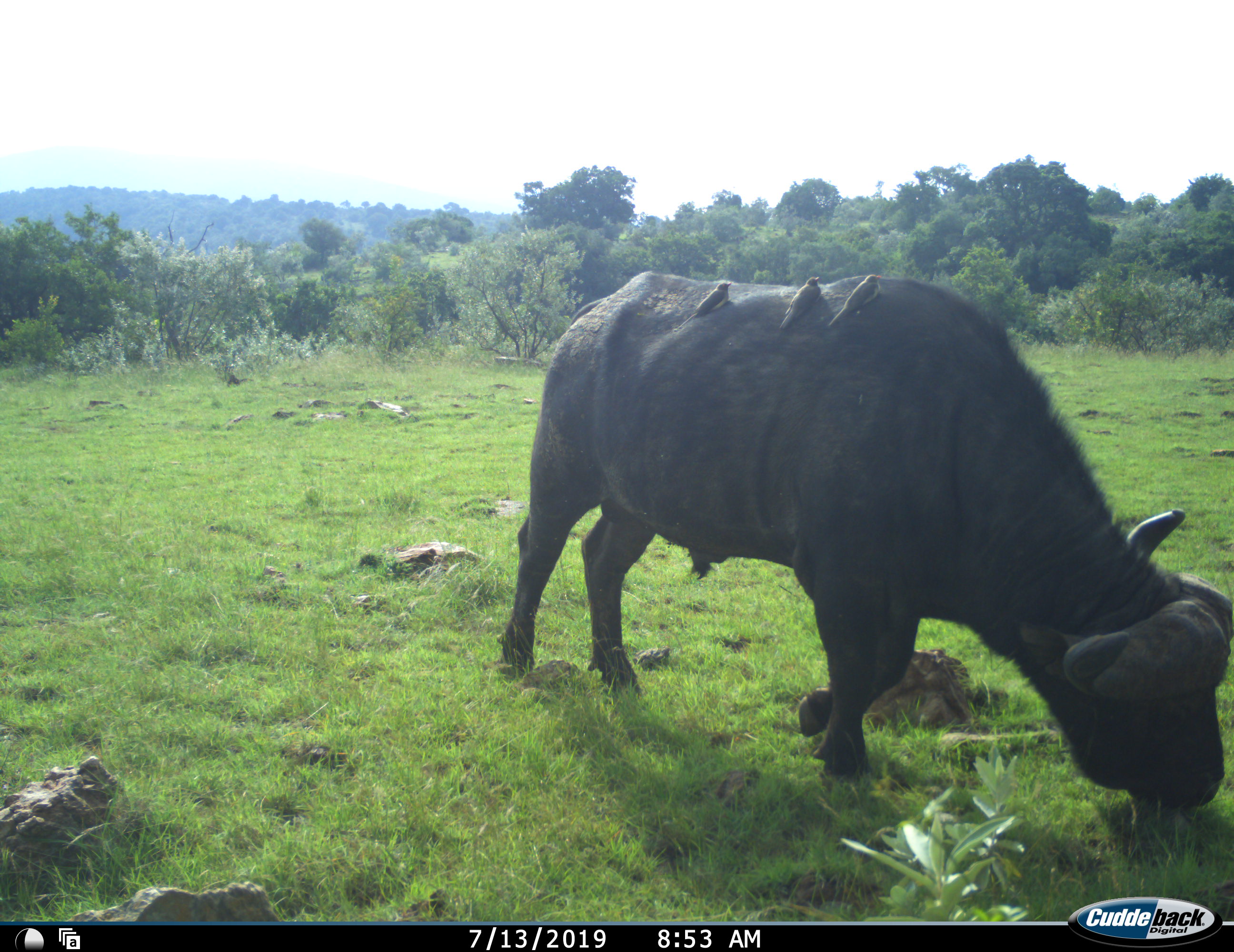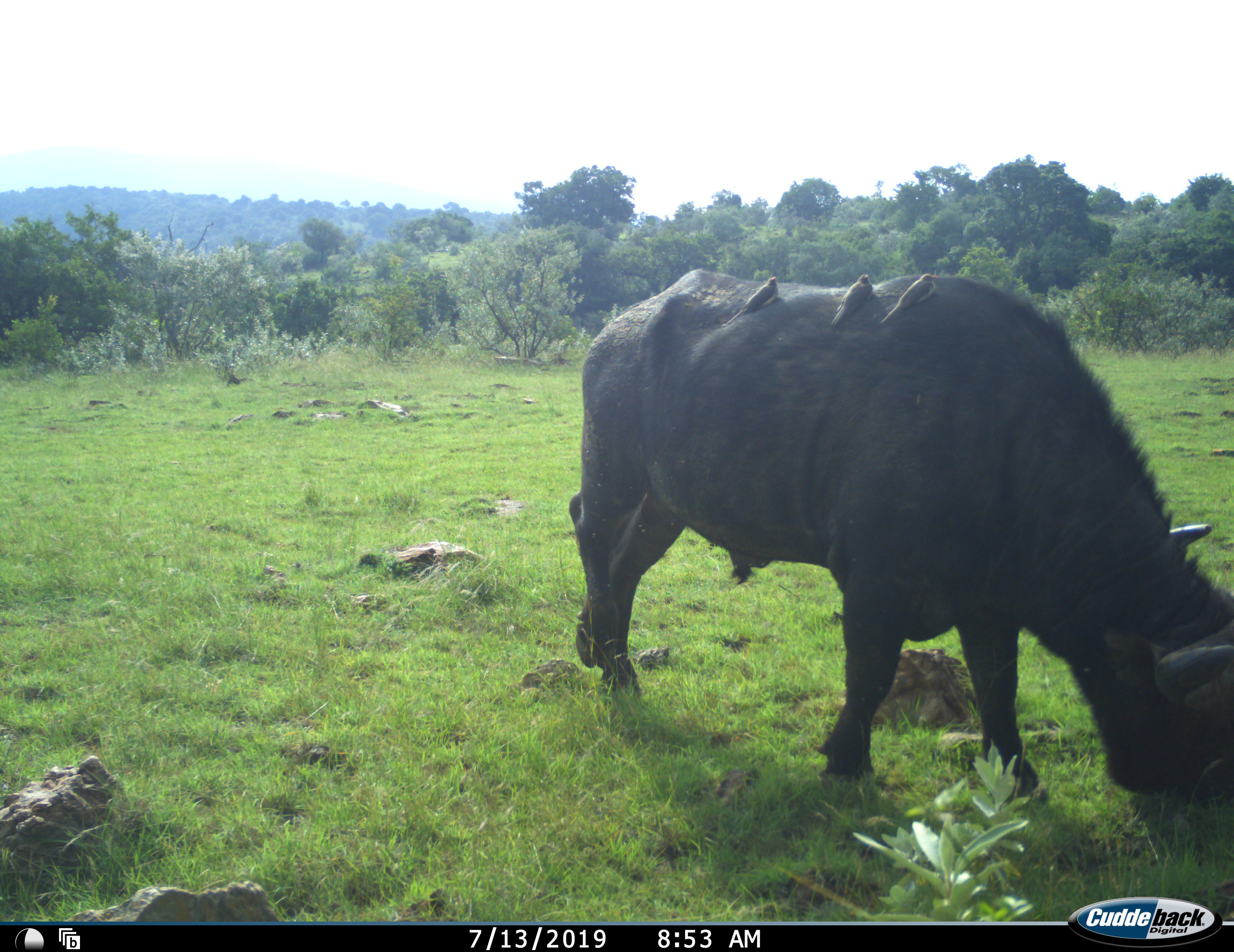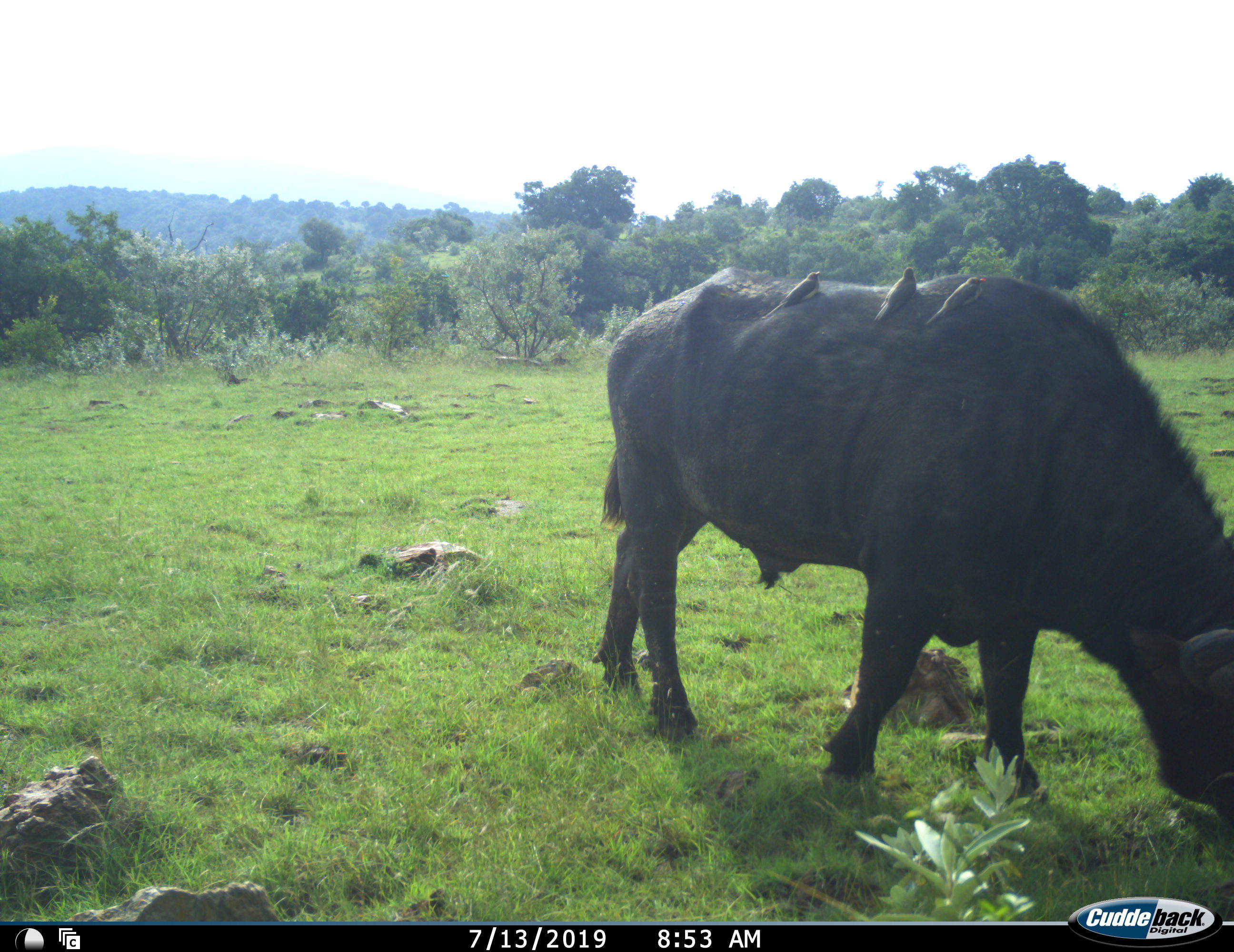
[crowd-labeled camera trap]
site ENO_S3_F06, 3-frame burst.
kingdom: Animalia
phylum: Chordata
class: Aves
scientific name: Aves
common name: bird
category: birdother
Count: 3.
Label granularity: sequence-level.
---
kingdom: Animalia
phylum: Chordata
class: Mammalia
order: Artiodactyla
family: Bovidae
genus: Syncerus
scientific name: Syncerus caffer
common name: african buffalo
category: buffalo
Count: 1.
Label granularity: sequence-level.